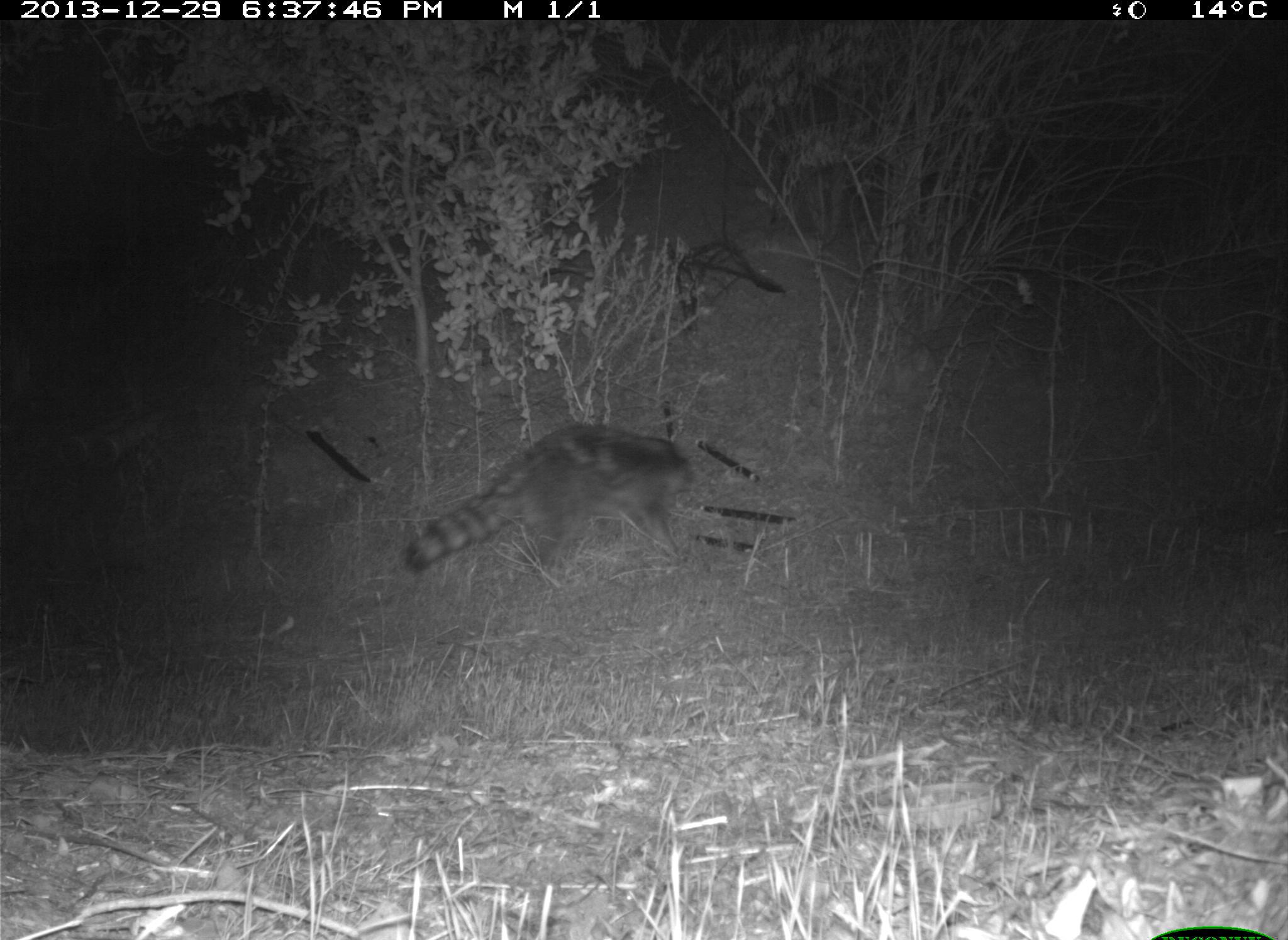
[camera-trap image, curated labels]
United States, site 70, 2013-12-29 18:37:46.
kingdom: Animalia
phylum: Chordata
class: Mammalia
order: Carnivora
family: Procyonidae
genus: Procyon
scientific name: Procyon lotor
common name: raccoon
Raccoon (Procyon lotor).